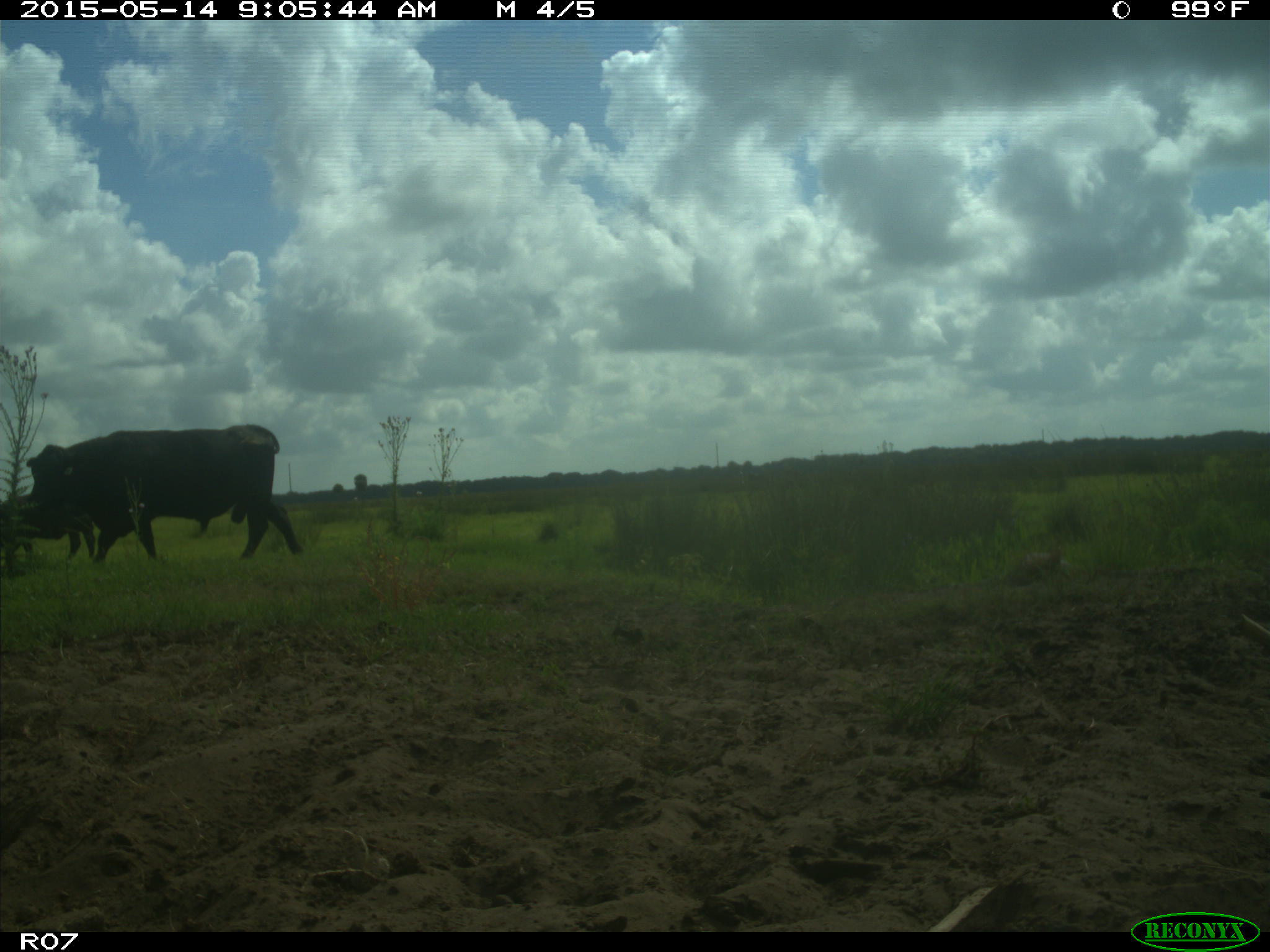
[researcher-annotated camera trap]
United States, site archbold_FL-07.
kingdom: Animalia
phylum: Chordata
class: Mammalia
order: Artiodactyla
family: Bovidae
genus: Bos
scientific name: Bos taurus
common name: domestic cow